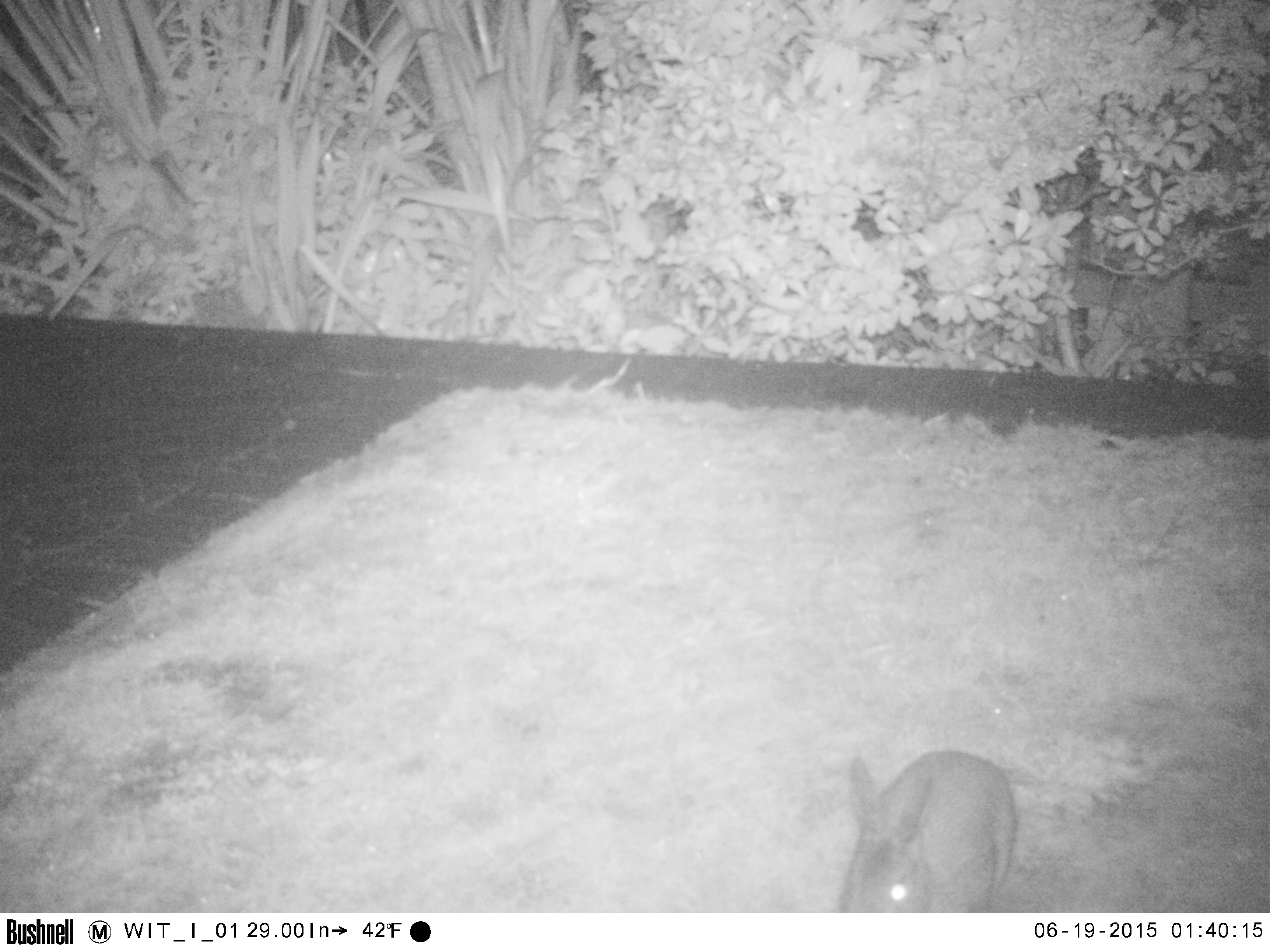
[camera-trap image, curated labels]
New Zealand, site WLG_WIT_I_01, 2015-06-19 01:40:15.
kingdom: Animalia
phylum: Chordata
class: Mammalia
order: Lagomorpha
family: Leporidae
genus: Oryctolagus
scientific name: Oryctolagus cuniculus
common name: european rabbit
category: rabbit